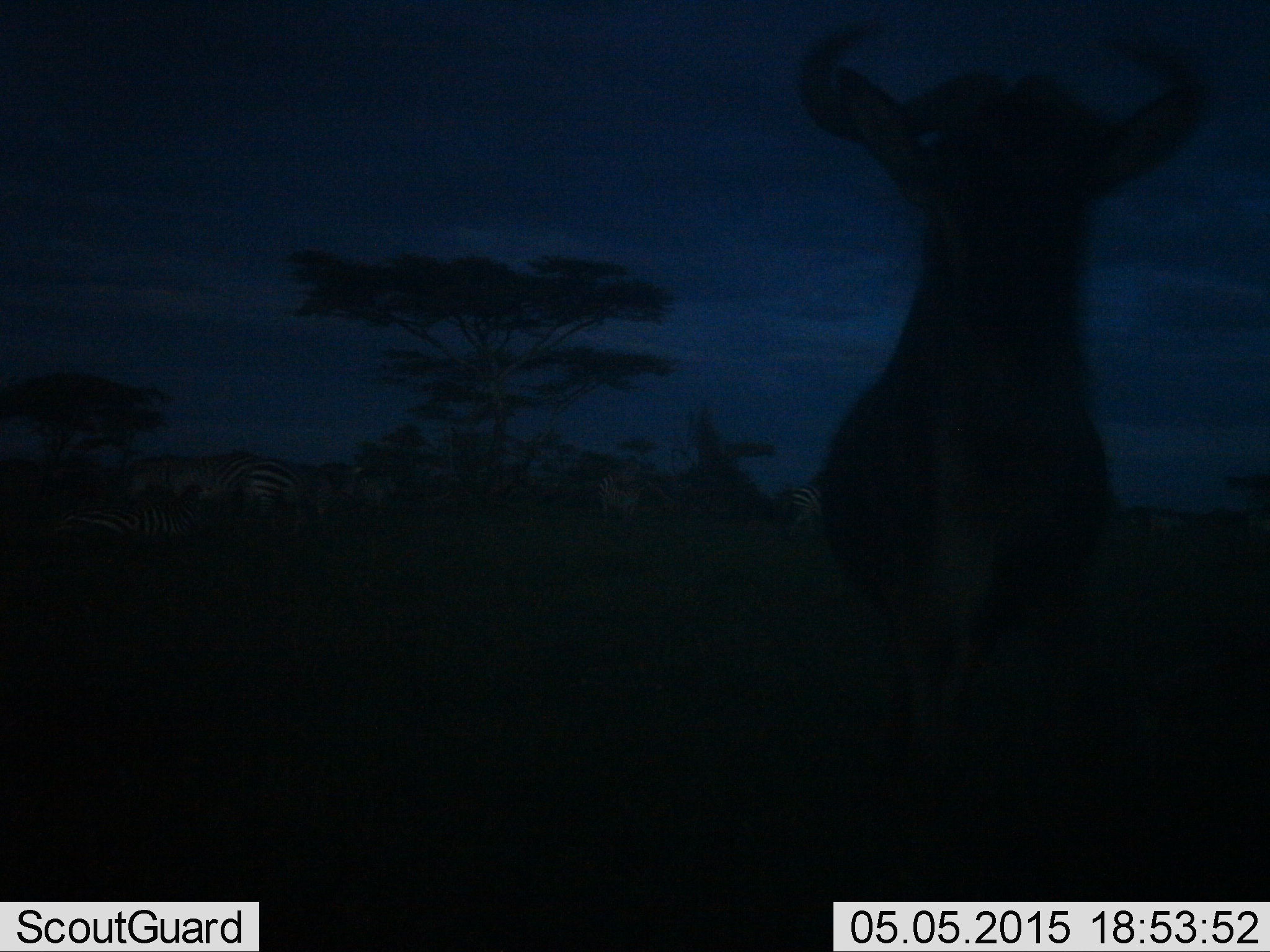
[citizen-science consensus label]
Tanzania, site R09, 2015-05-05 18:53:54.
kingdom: Animalia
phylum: Chordata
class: Mammalia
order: Artiodactyla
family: Bovidae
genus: Connochaetes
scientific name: Connochaetes taurinus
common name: blue wildebeest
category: wildebeest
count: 1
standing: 100%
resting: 0%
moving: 0%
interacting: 0%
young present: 0%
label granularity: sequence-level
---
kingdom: Animalia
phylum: Chordata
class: Mammalia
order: Perissodactyla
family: Equidae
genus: Equus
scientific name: Equus quagga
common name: plains zebra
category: zebra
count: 8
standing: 83%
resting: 42%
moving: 17%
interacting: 0%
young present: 0%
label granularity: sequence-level